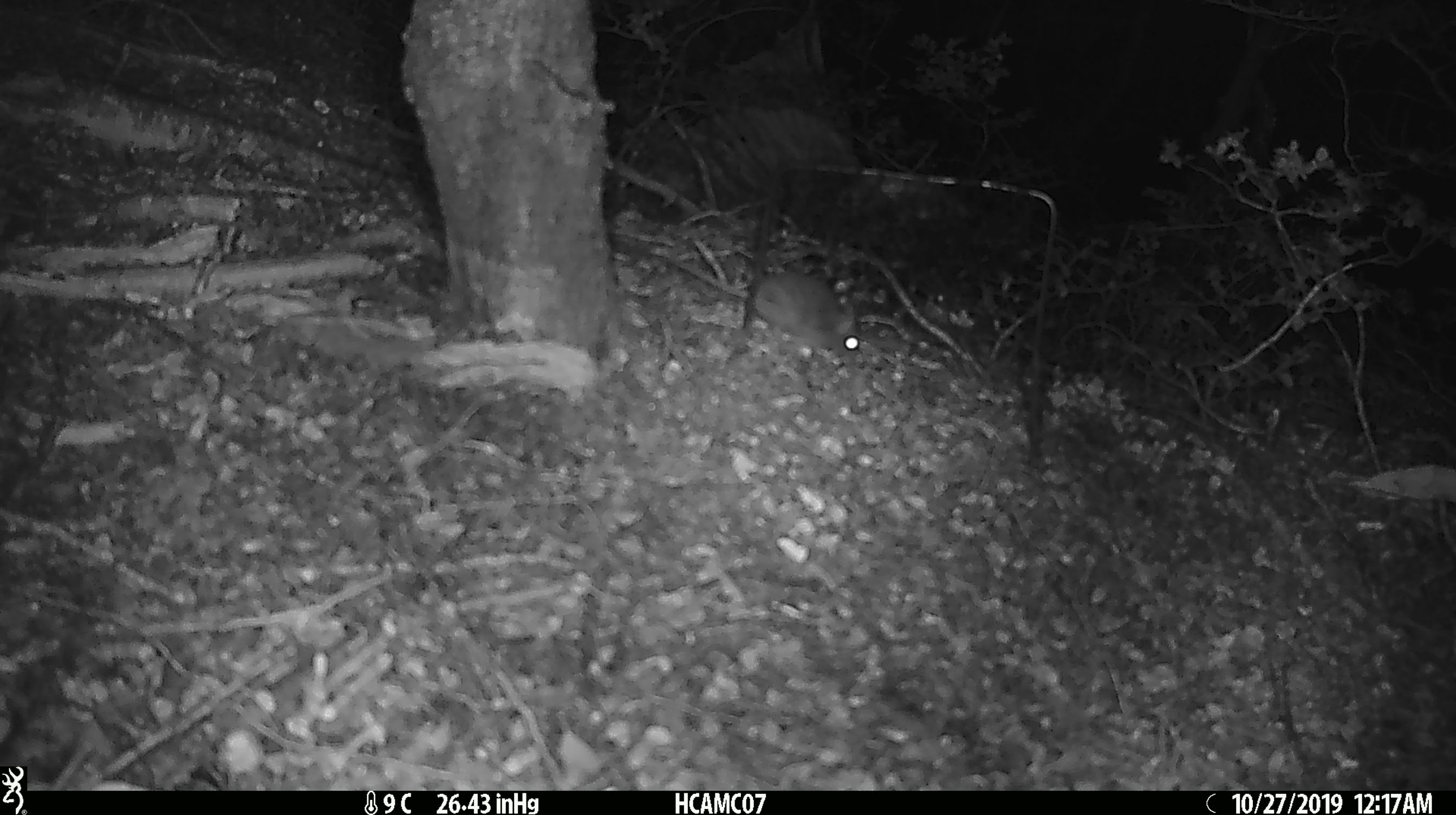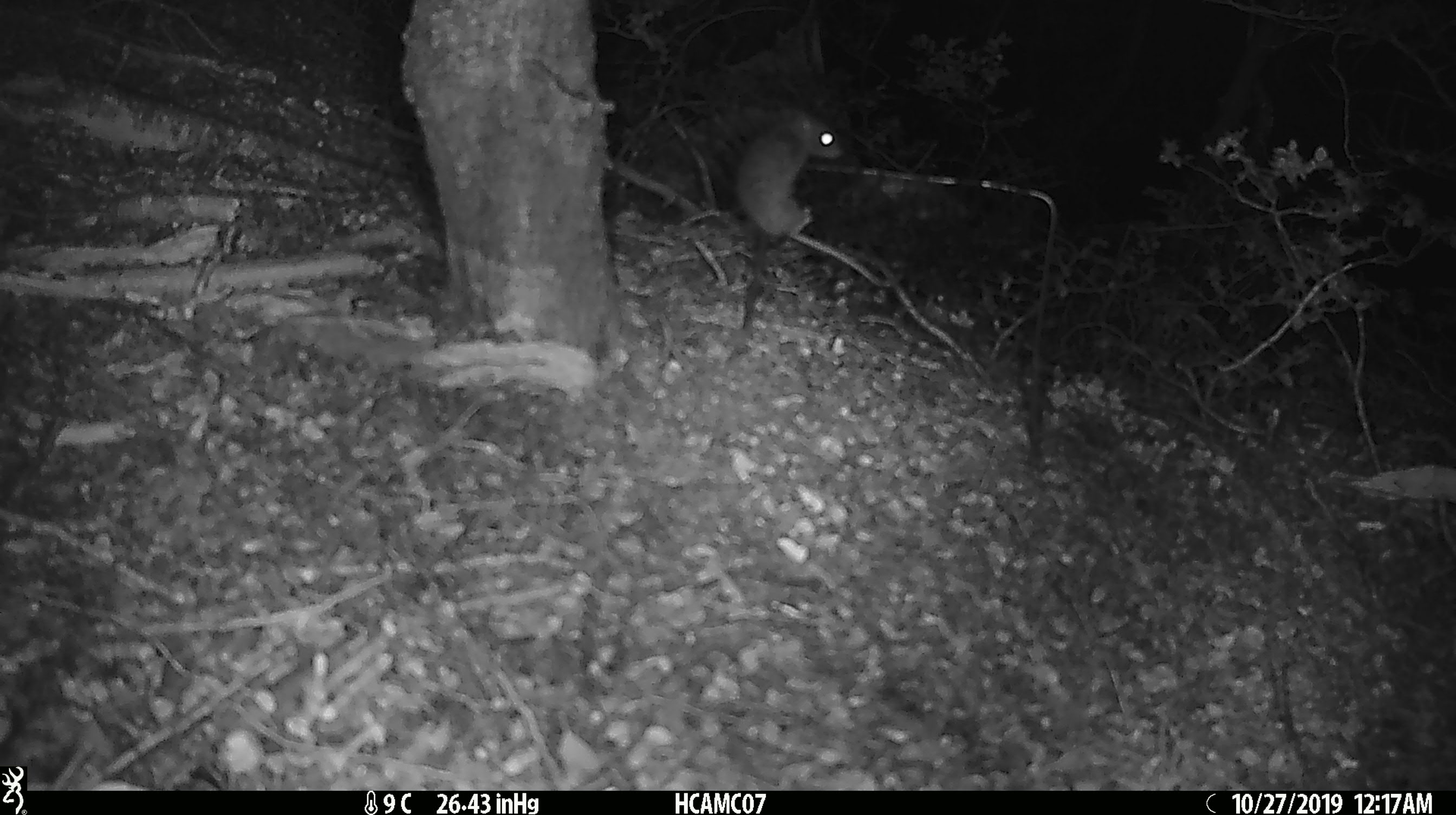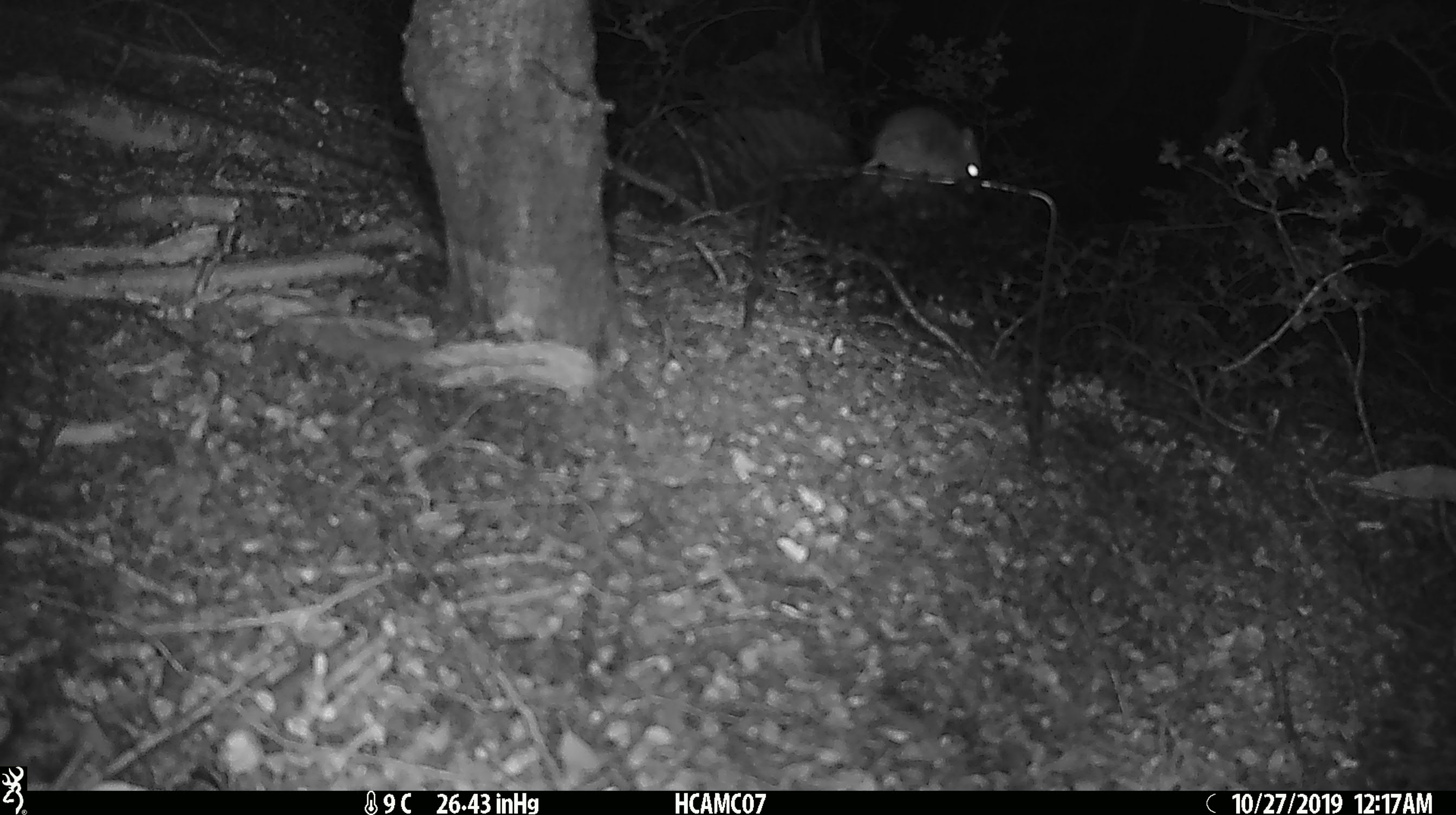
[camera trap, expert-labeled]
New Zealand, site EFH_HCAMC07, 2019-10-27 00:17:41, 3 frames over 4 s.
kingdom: Animalia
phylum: Chordata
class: Mammalia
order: Rodentia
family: Muridae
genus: Mus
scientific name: Mus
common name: mouse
Mouse (Mus).